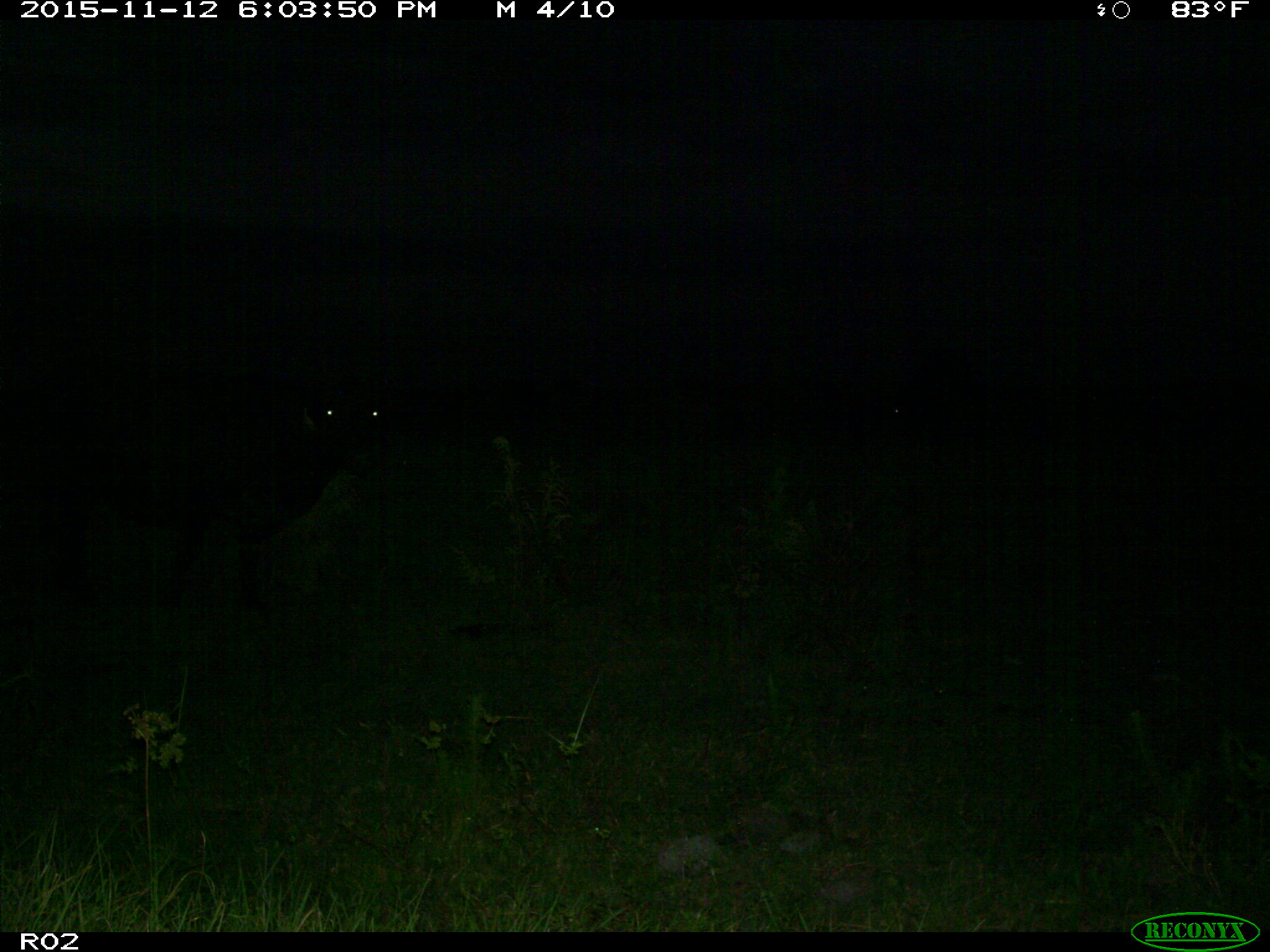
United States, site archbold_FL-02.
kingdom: Animalia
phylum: Chordata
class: Mammalia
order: Artiodactyla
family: Bovidae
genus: Bos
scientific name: Bos taurus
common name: domestic cow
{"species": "Bos taurus (domestic cow)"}